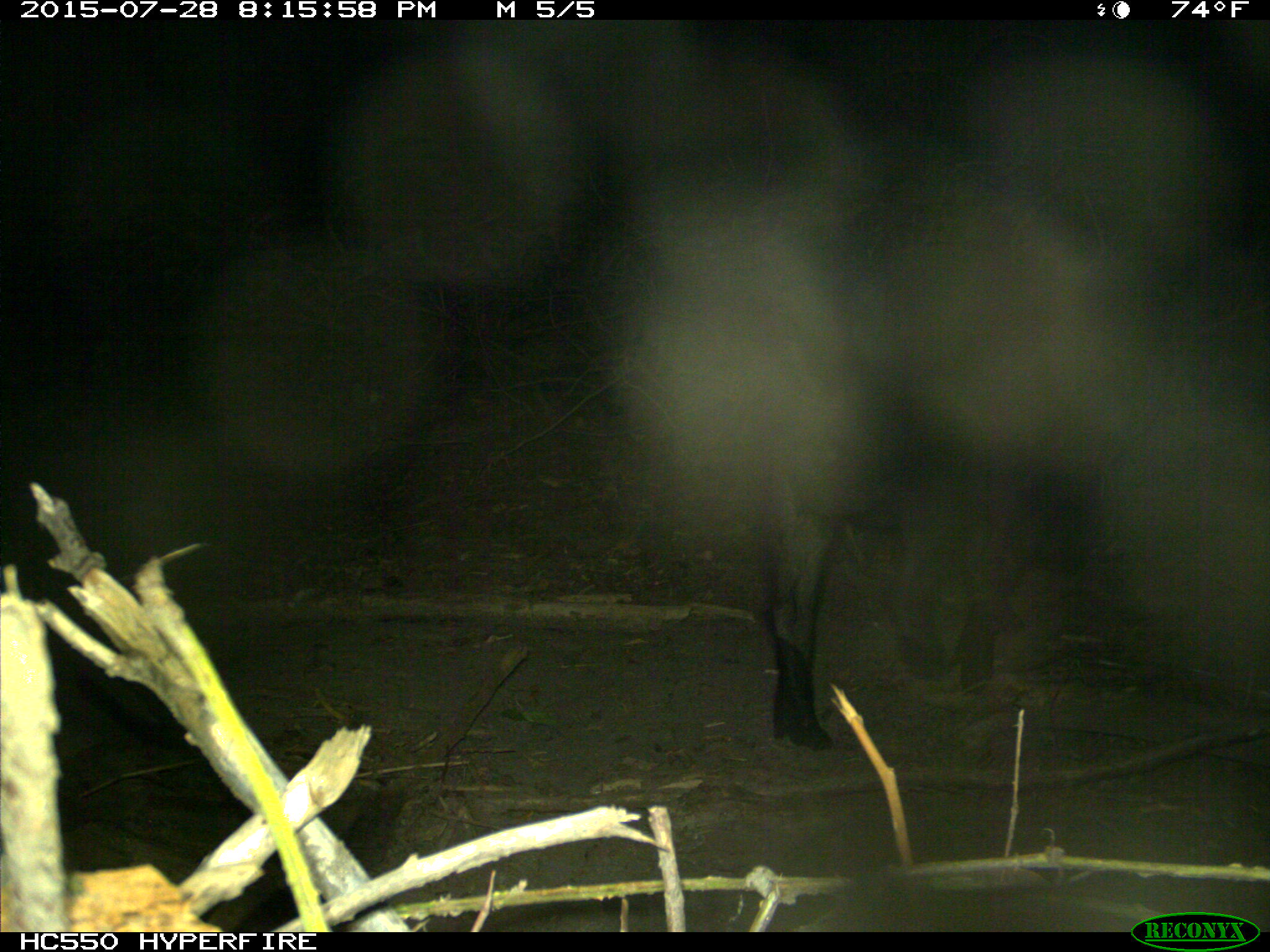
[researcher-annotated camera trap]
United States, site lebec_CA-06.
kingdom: Animalia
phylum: Chordata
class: Mammalia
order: Artiodactyla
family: Suidae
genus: Sus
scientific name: Sus scrofa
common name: wild boar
Sus scrofa (wild boar).